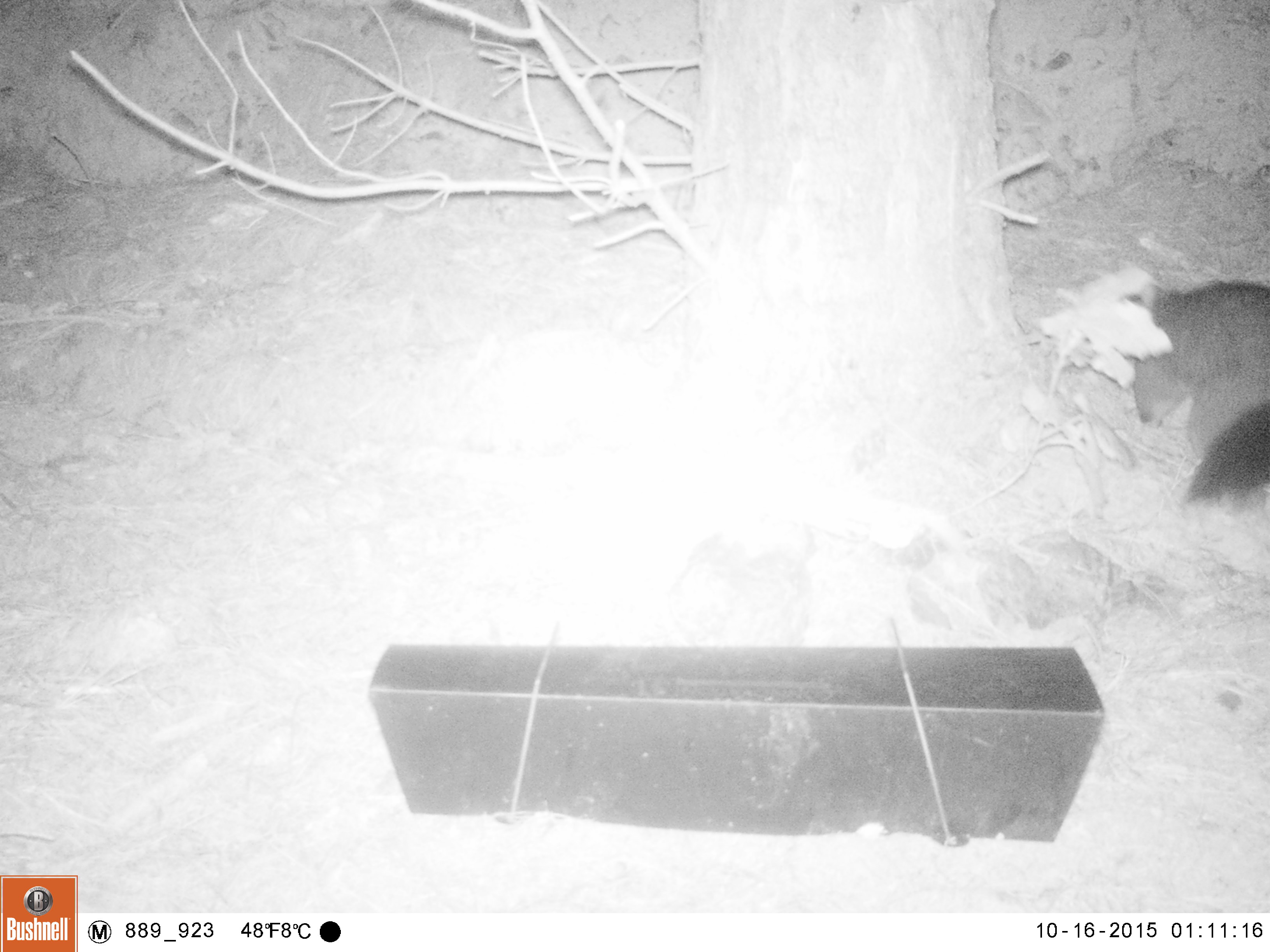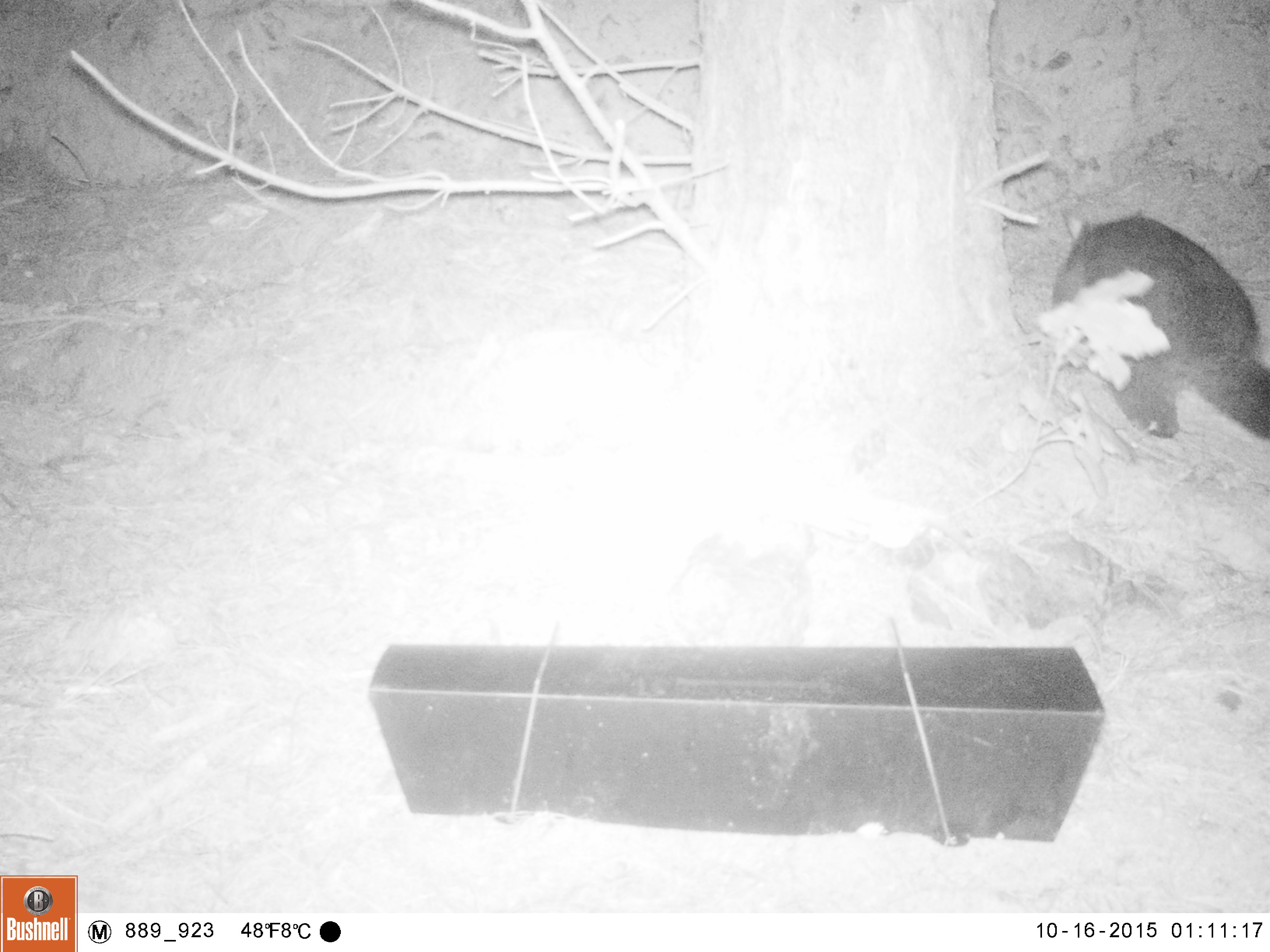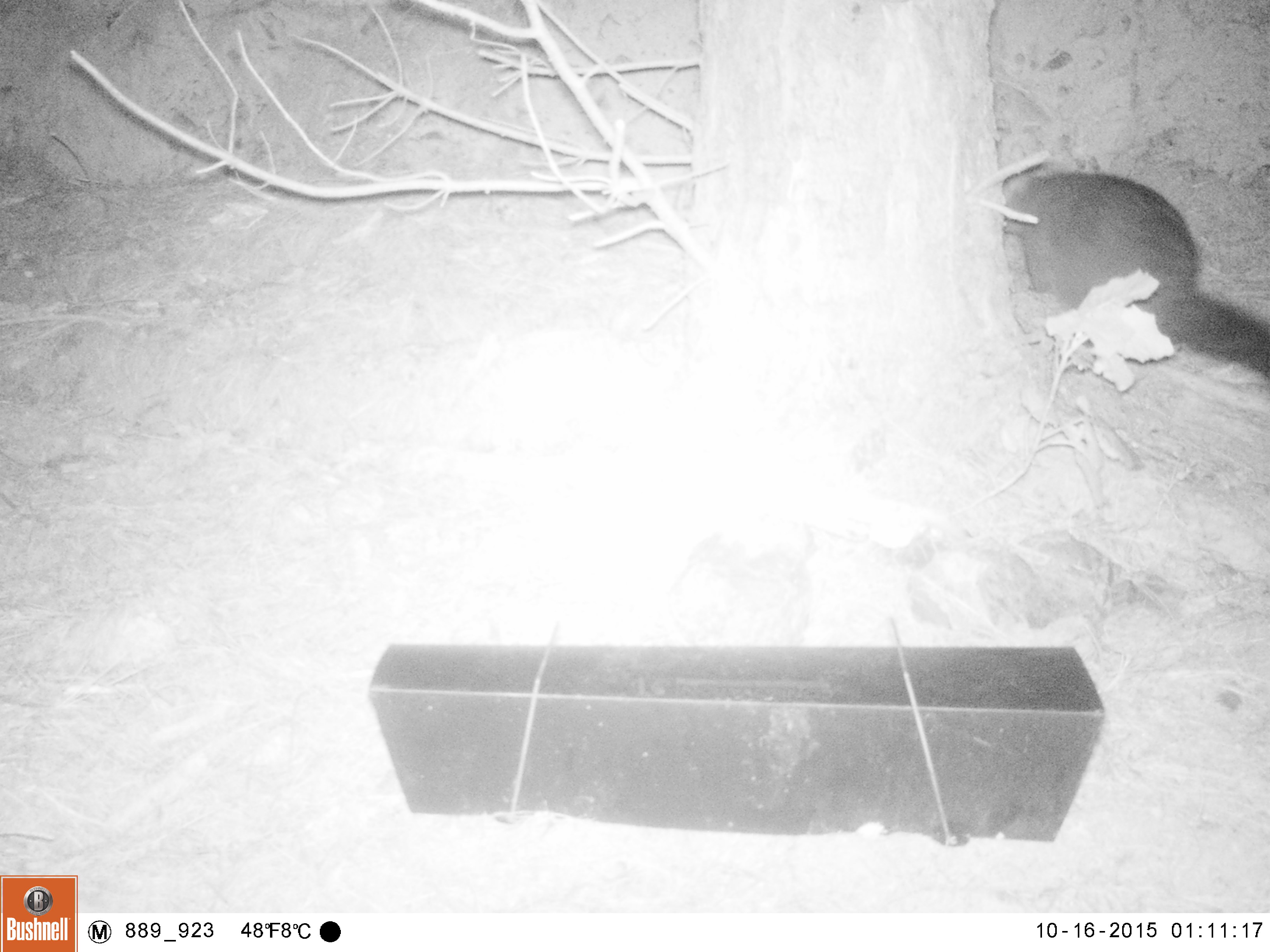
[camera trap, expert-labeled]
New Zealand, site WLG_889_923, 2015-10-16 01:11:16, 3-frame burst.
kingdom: Animalia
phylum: Chordata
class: Mammalia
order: Diprotodontia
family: Phalangeridae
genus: Trichosurus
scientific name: Trichosurus vulpecula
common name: common brushtail possum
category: possum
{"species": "possum (common brushtail possum) (Trichosurus vulpecula)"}